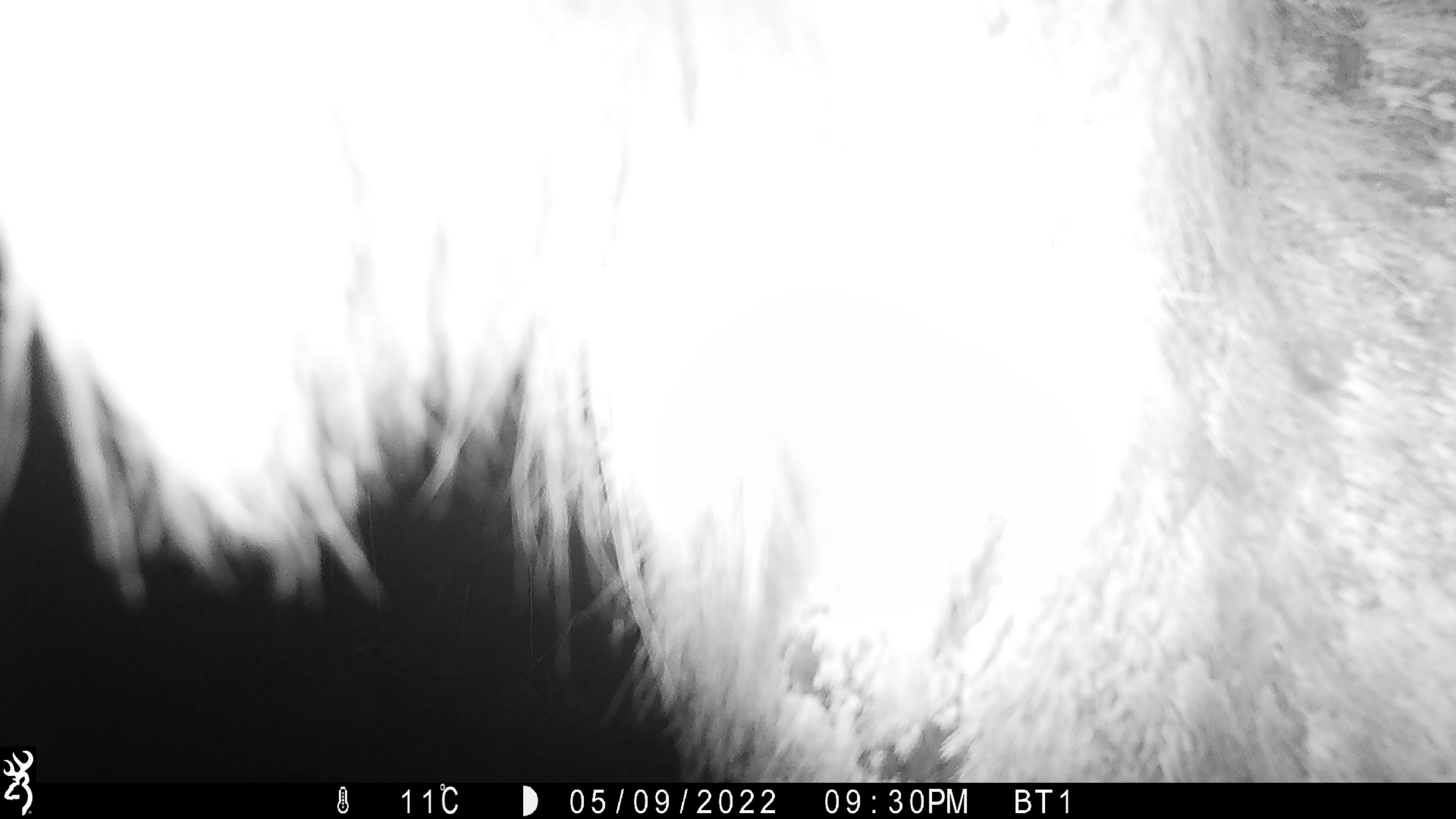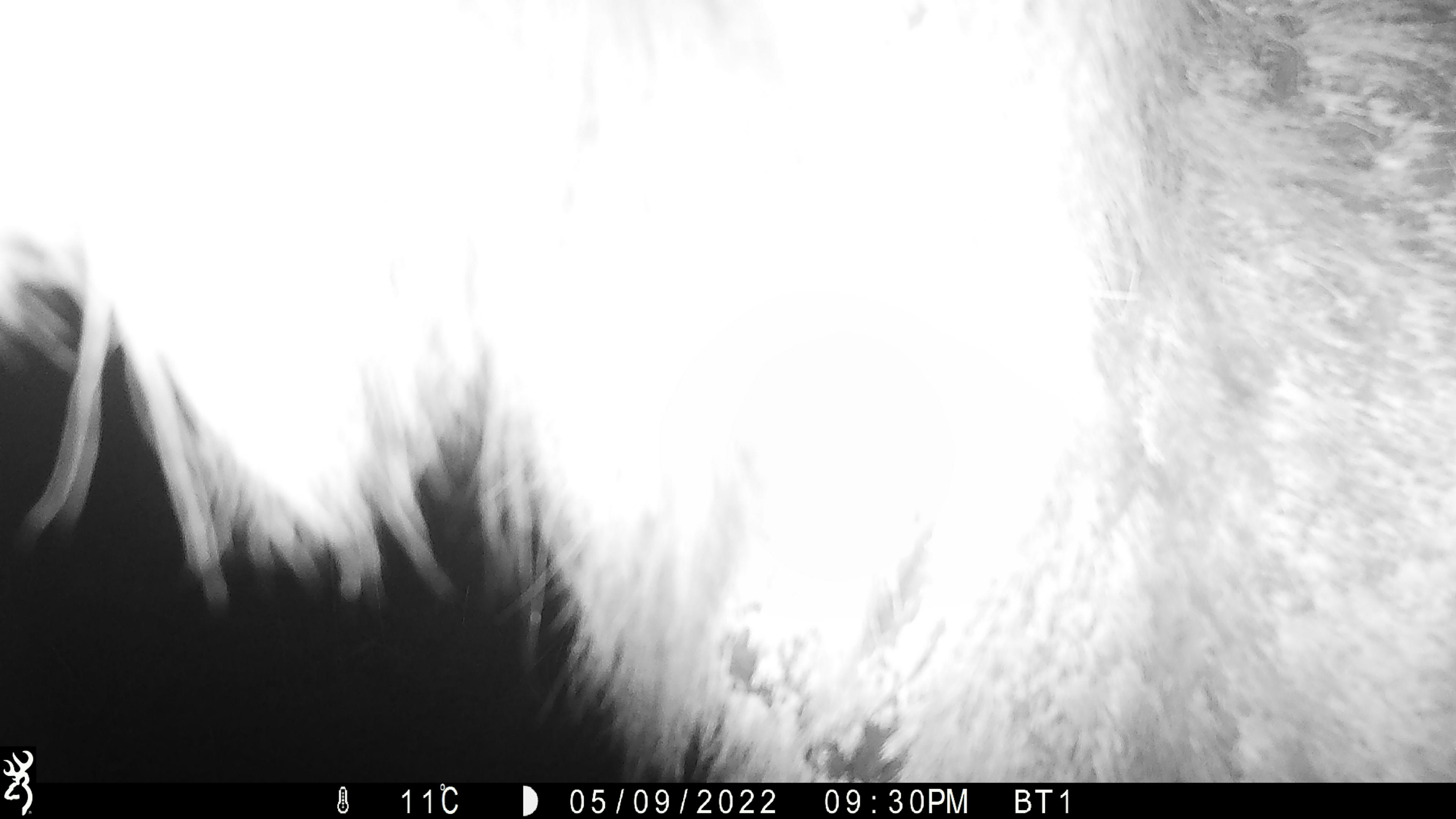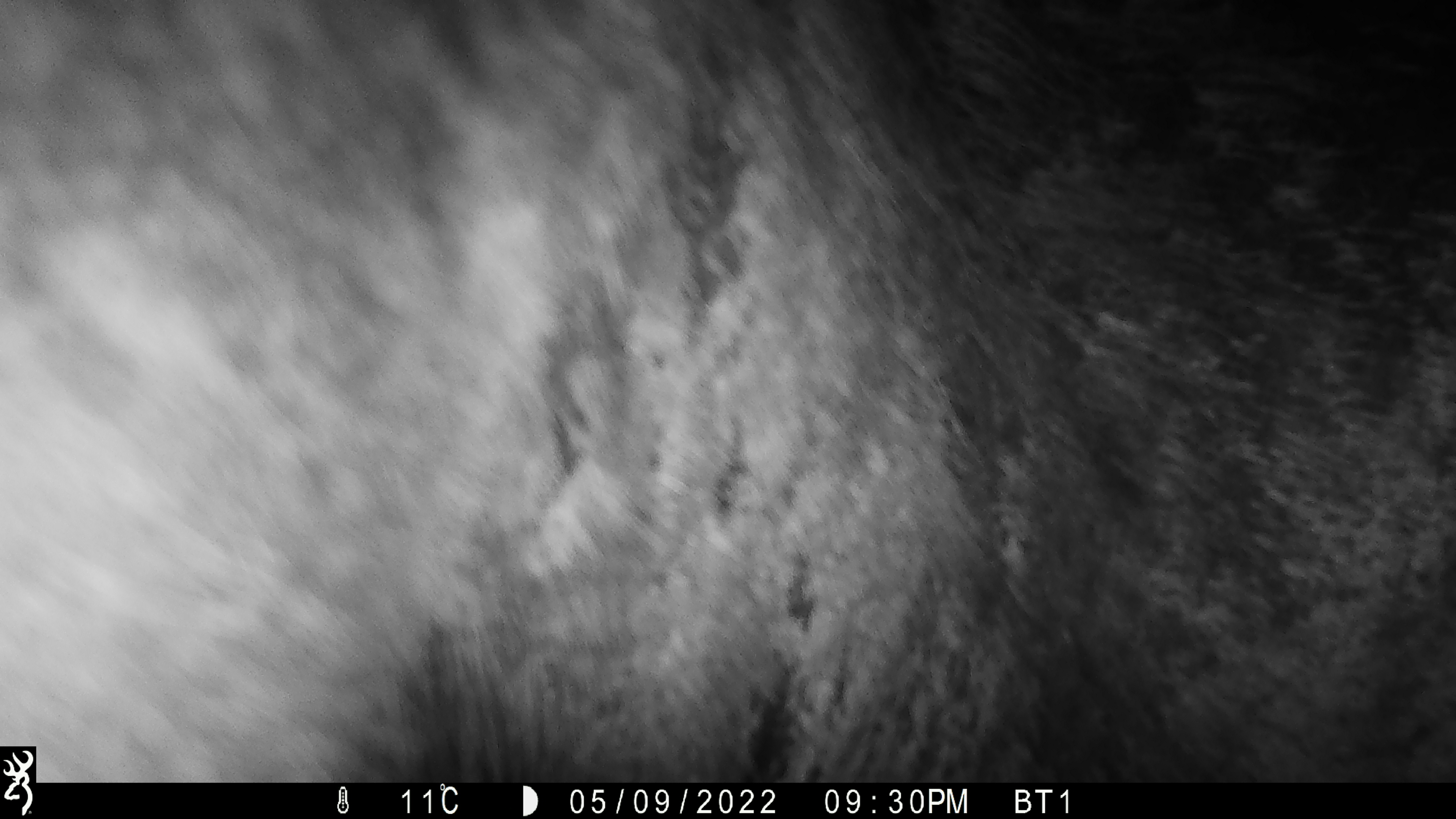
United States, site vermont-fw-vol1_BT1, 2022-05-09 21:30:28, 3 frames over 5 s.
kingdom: Animalia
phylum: Chordata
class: Mammalia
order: Artiodactyla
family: Cervidae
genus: Alces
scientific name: Alces alces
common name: moose